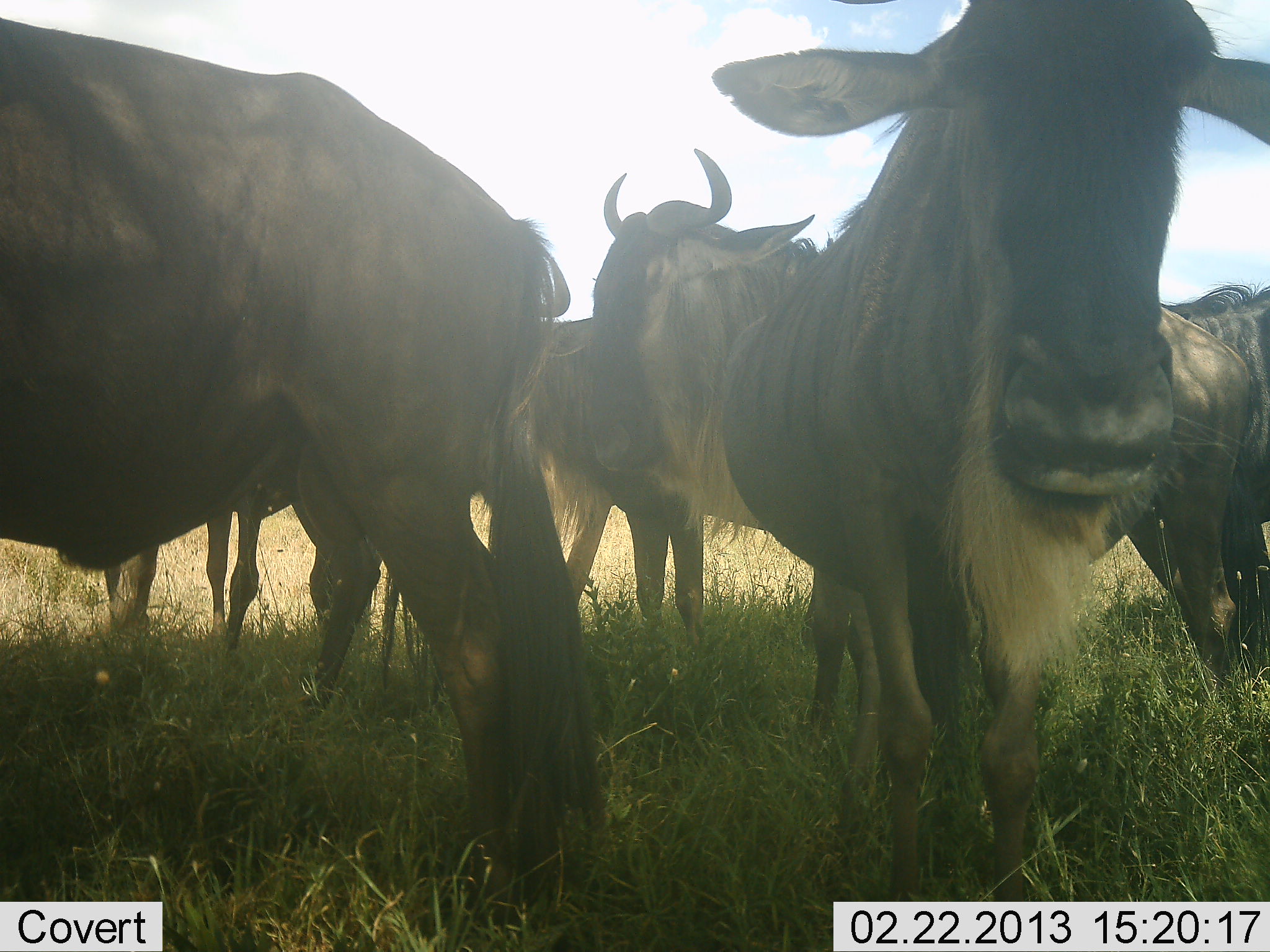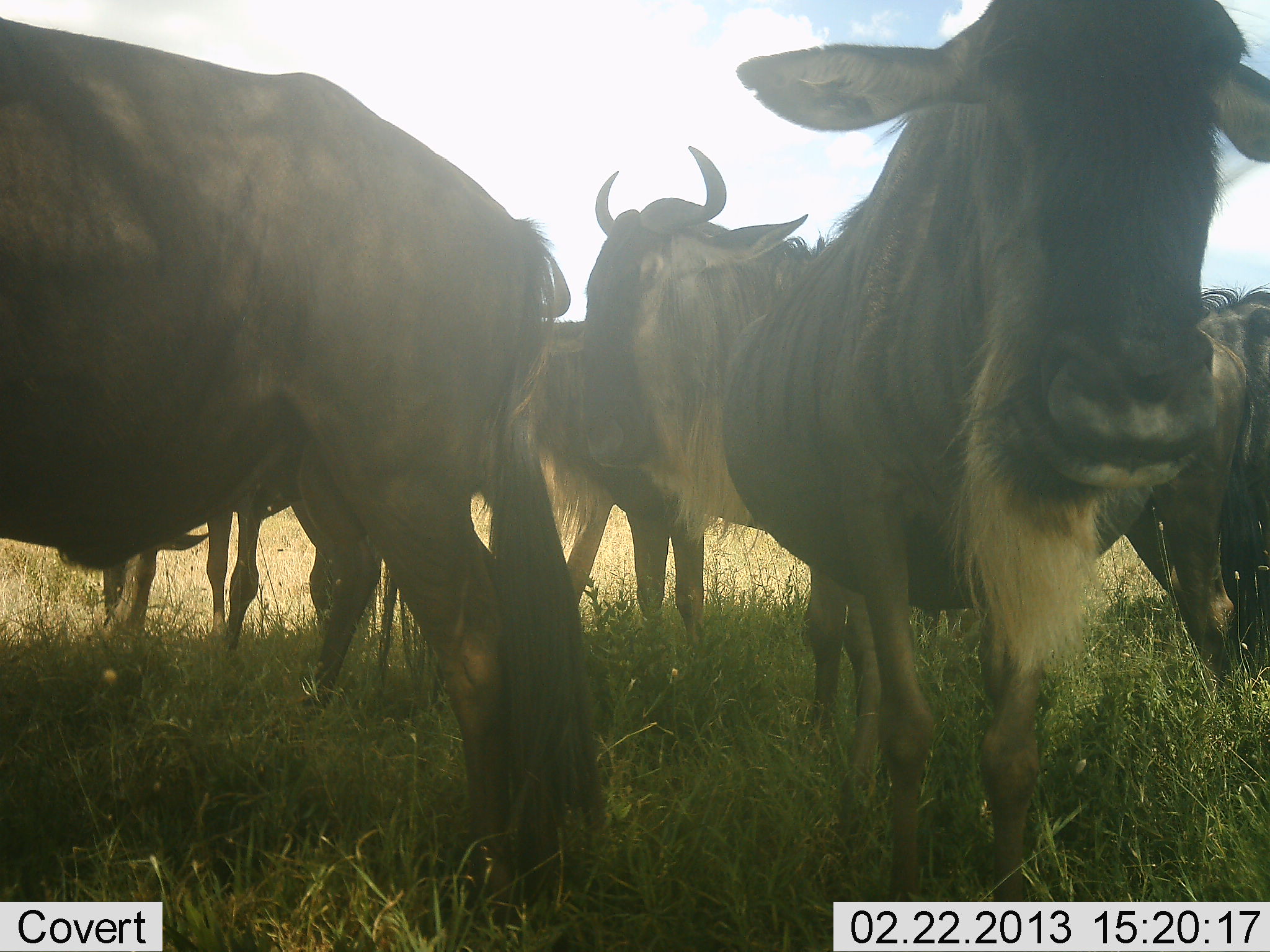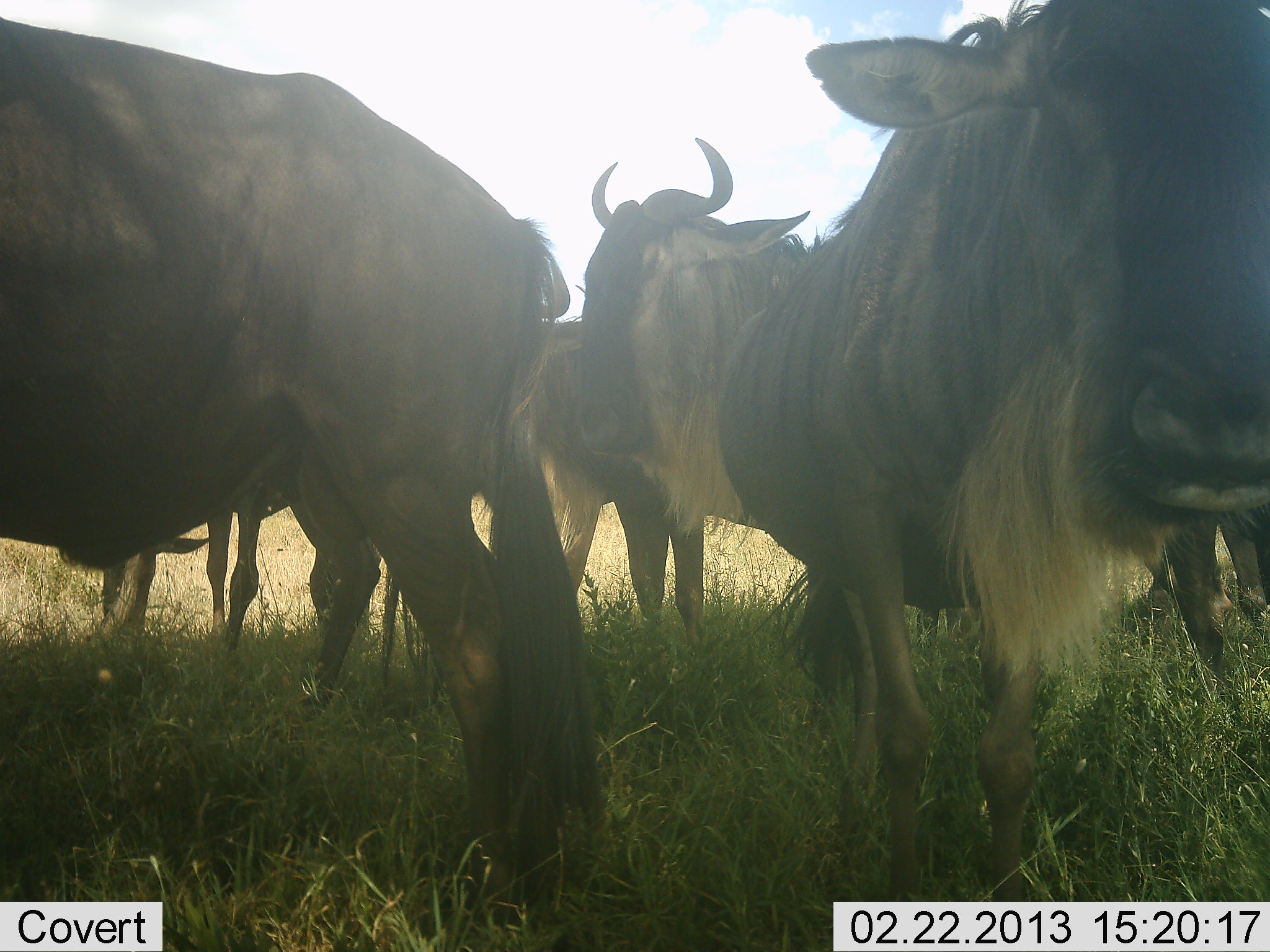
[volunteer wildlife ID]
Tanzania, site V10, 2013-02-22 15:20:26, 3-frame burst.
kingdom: Animalia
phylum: Chordata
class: Mammalia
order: Artiodactyla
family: Bovidae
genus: Connochaetes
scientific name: Connochaetes taurinus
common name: blue wildebeest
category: wildebeest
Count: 6.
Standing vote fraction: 82%.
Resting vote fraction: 14%.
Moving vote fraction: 7%.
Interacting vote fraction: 11%.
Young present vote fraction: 0%.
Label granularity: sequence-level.